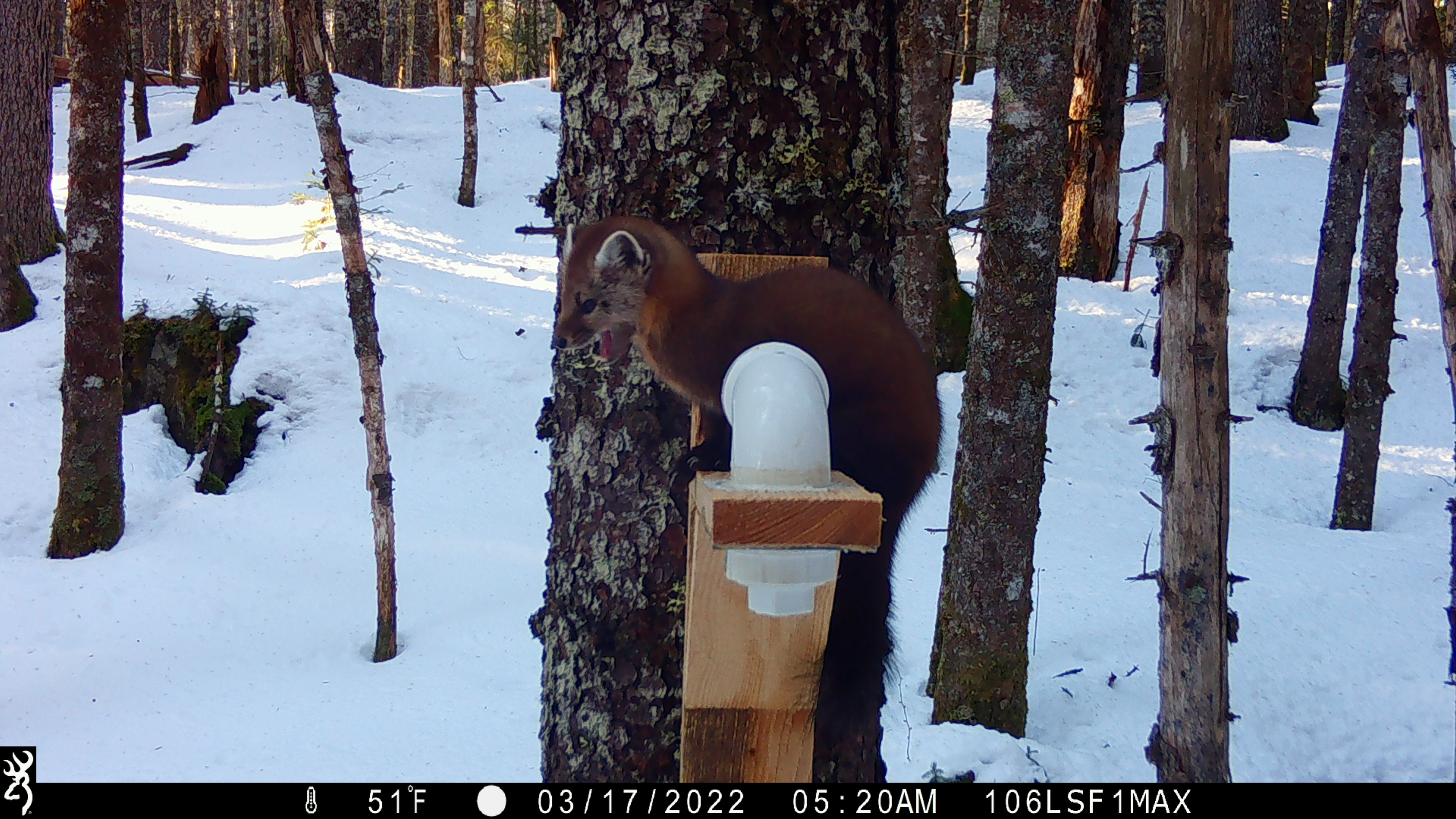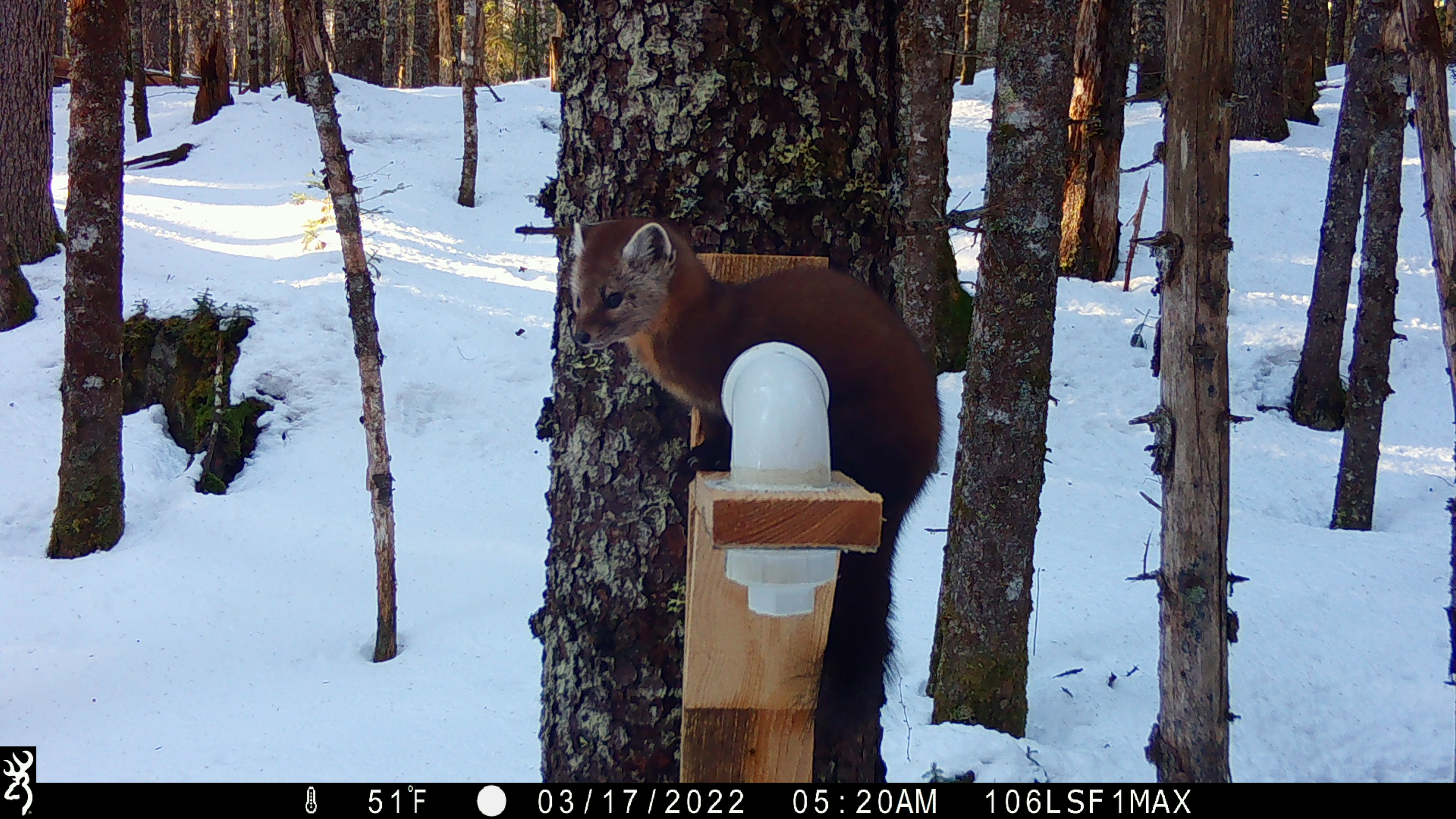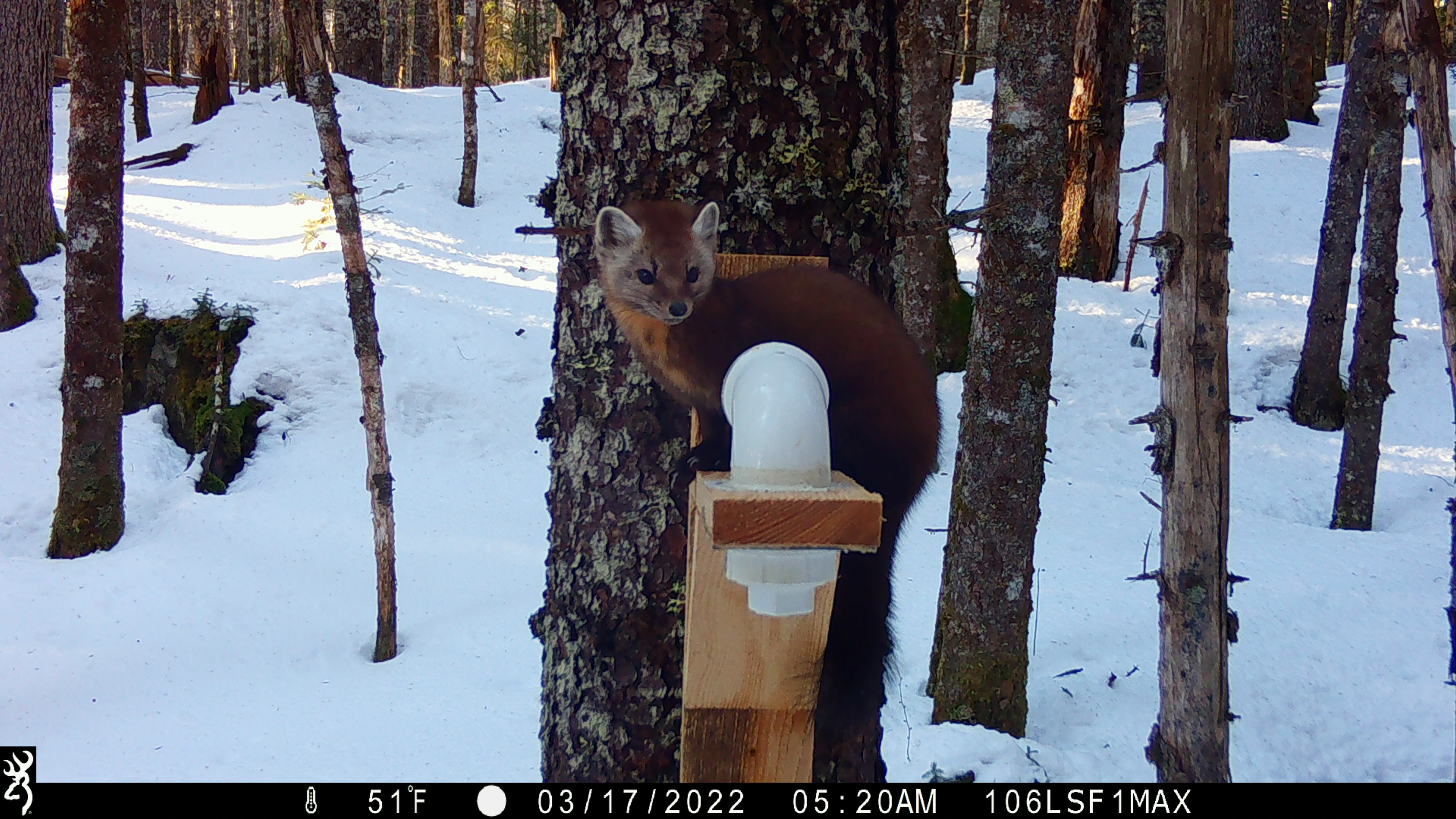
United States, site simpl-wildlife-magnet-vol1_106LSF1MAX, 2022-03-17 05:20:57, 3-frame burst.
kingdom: Animalia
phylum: Chordata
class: Mammalia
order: Carnivora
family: Mustelidae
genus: Martes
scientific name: Martes americana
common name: american marten